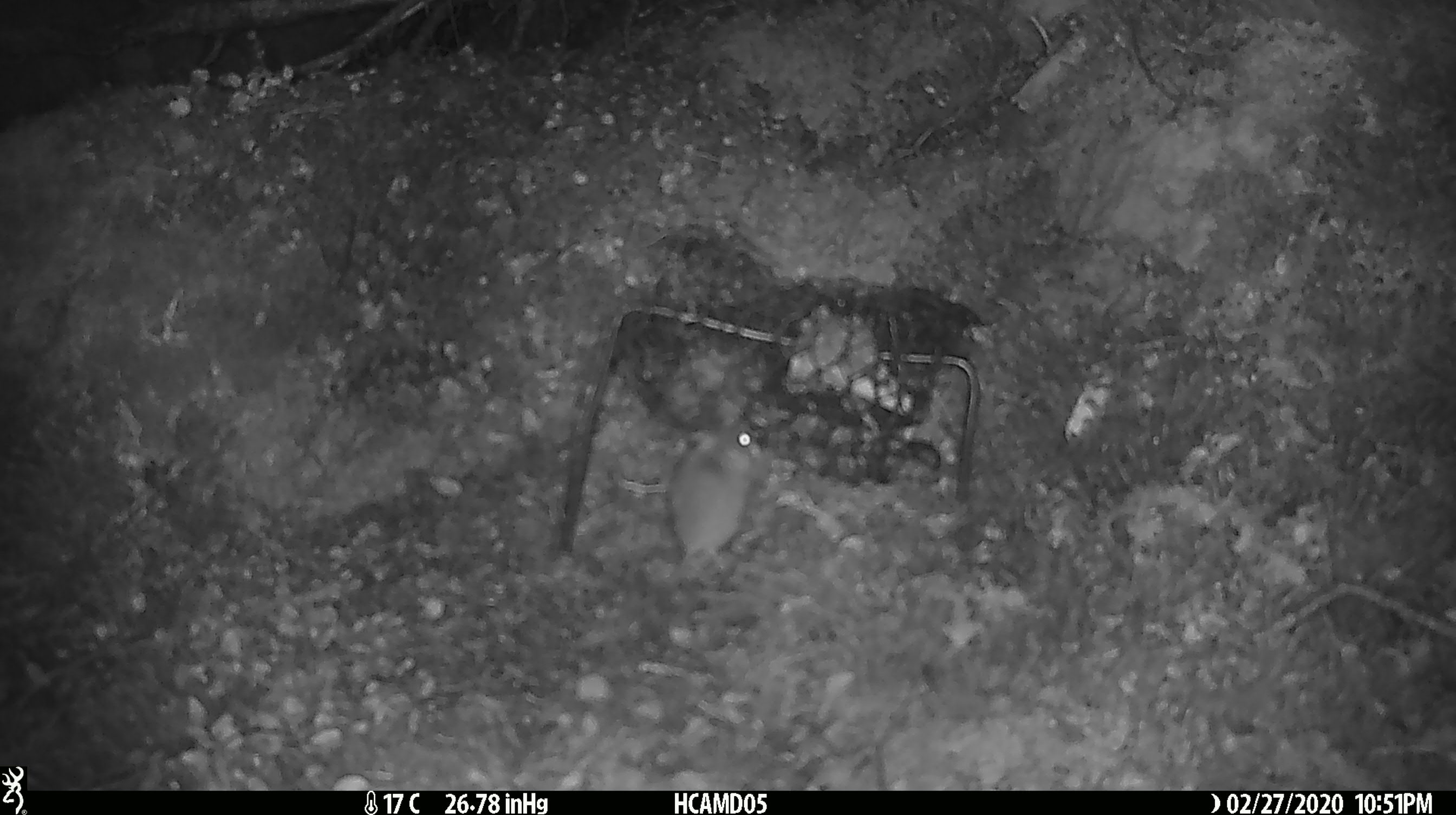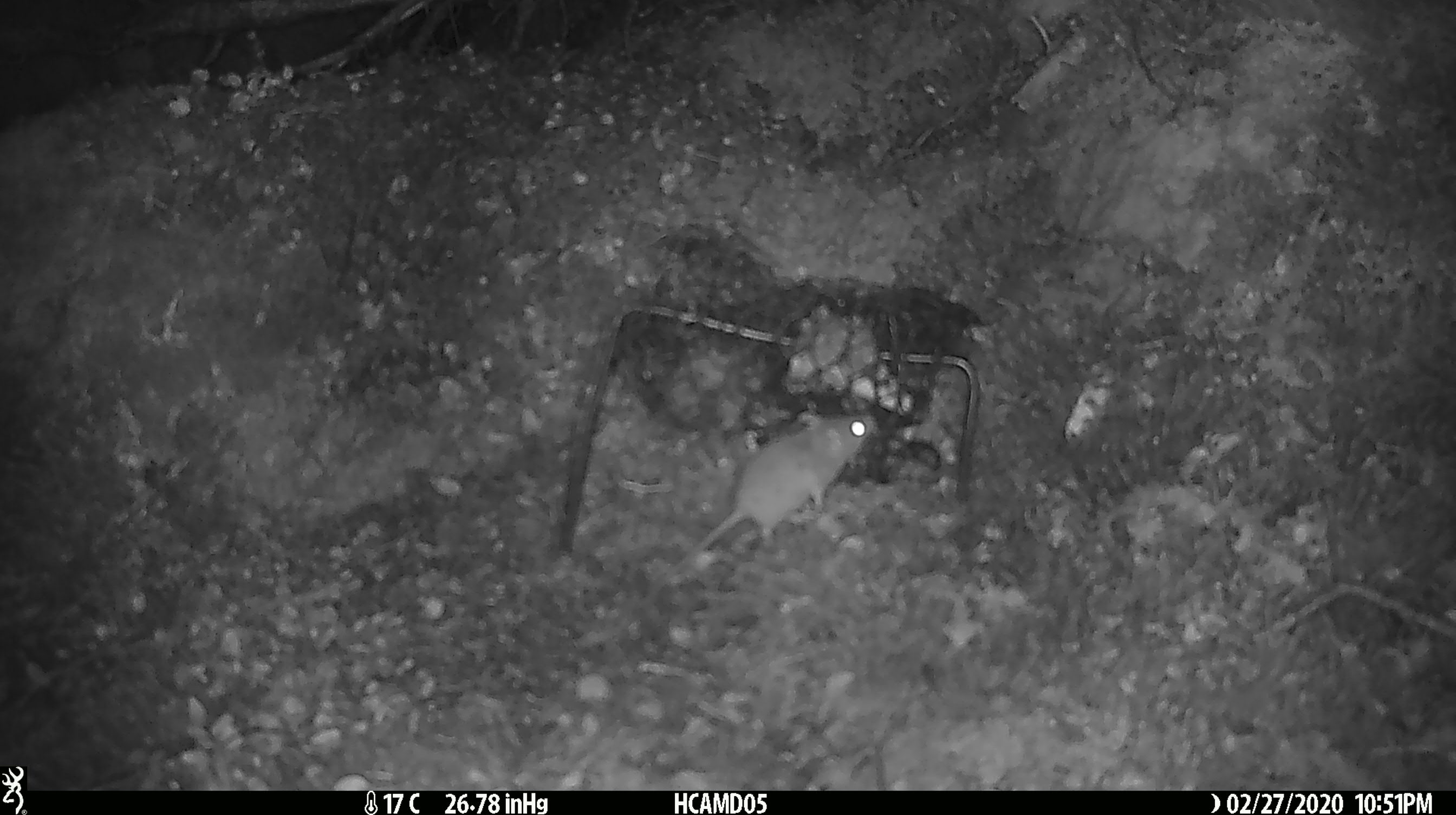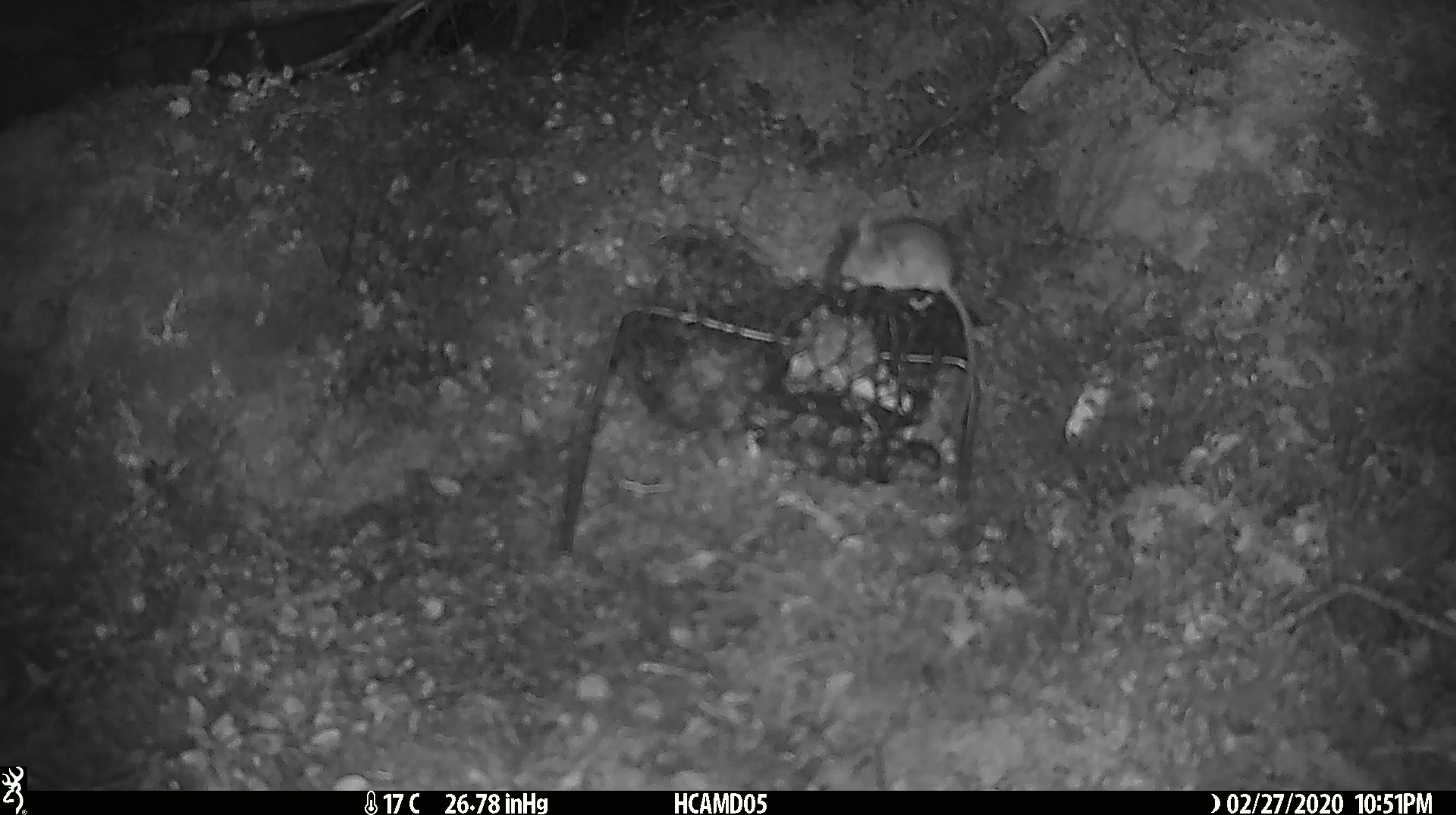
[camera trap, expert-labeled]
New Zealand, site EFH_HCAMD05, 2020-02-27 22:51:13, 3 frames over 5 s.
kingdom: Animalia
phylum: Chordata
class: Mammalia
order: Rodentia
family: Muridae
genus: Mus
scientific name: Mus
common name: mouse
Mouse (Mus).